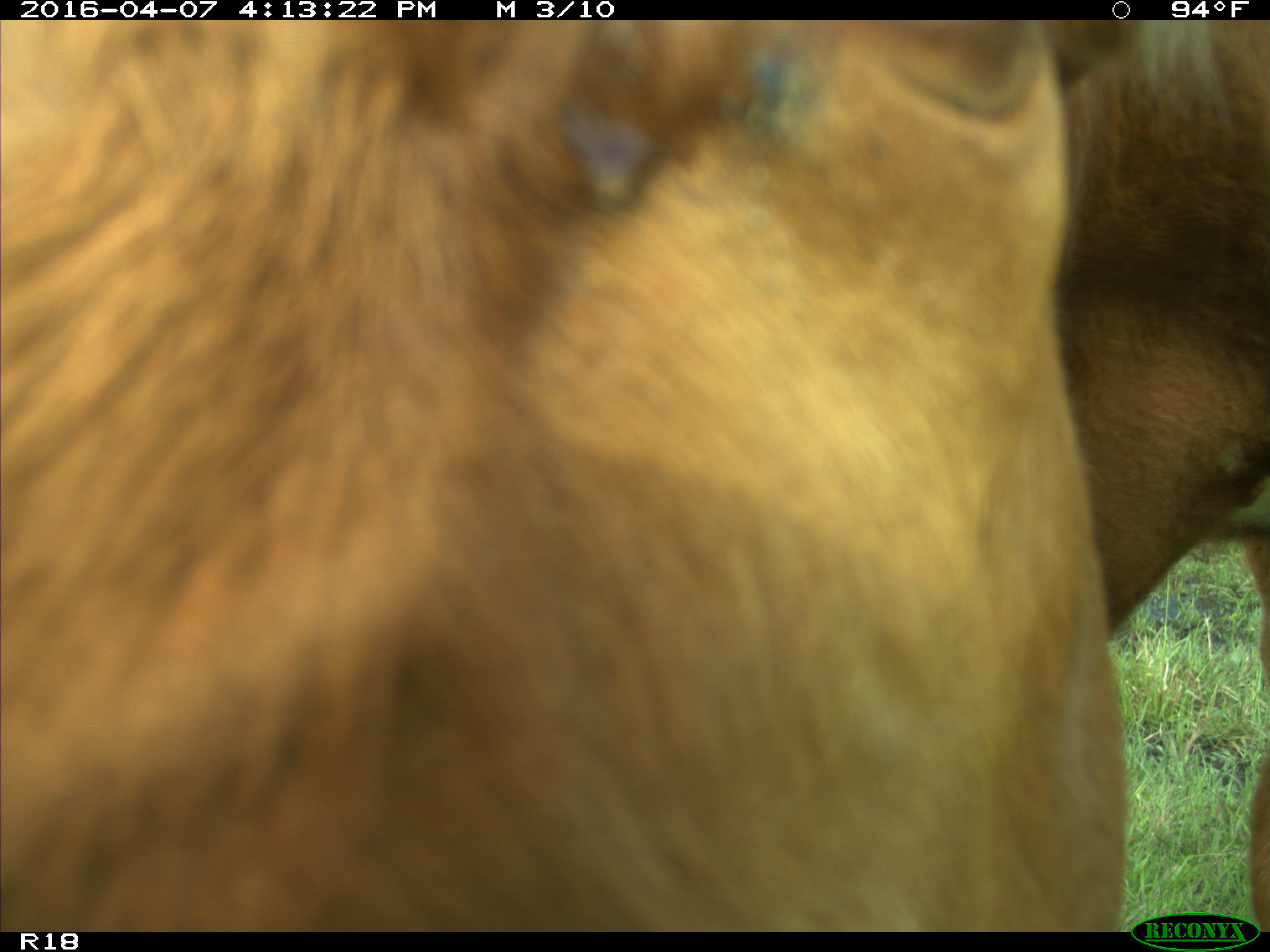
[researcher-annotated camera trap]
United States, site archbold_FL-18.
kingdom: Animalia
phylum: Chordata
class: Mammalia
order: Artiodactyla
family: Bovidae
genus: Bos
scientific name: Bos taurus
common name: domestic cow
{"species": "Bos taurus (domestic cow)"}